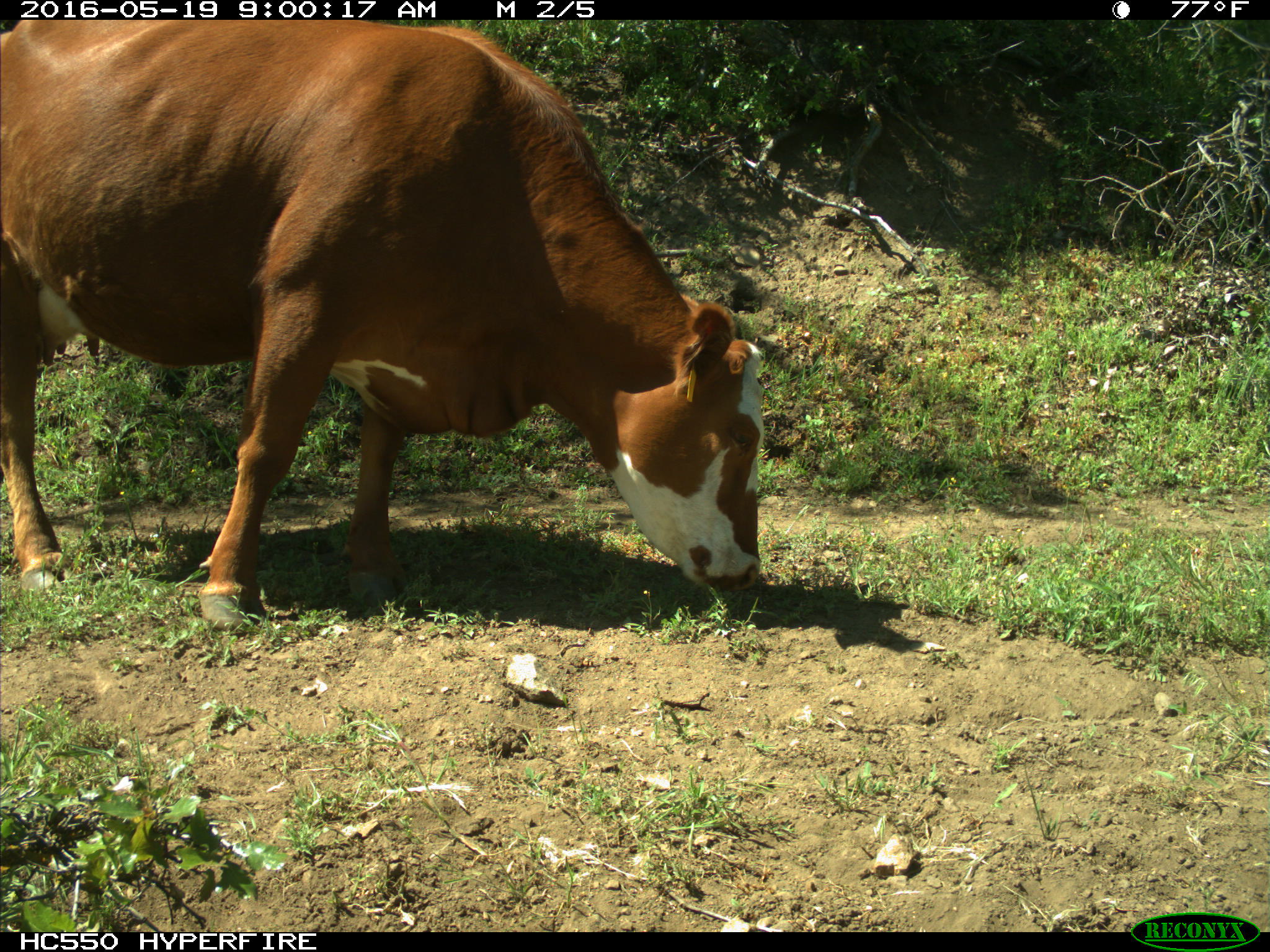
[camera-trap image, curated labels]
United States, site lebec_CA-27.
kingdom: Animalia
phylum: Chordata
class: Mammalia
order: Artiodactyla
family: Bovidae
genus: Bos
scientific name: Bos taurus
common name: domestic cow